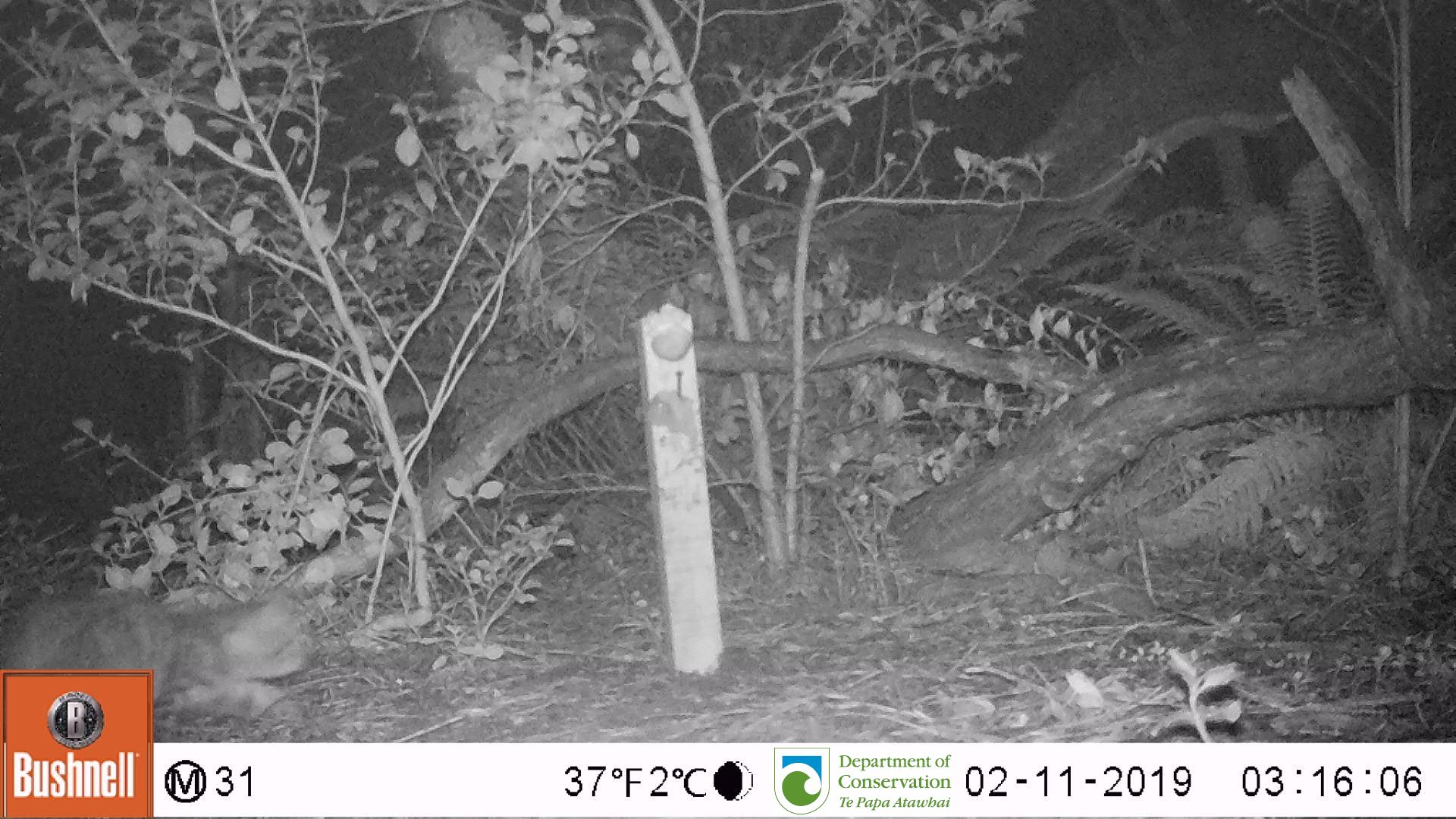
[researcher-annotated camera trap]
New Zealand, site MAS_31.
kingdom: Animalia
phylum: Chordata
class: Mammalia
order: Carnivora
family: Felidae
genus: Felis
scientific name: Felis catus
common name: domestic cat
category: cat